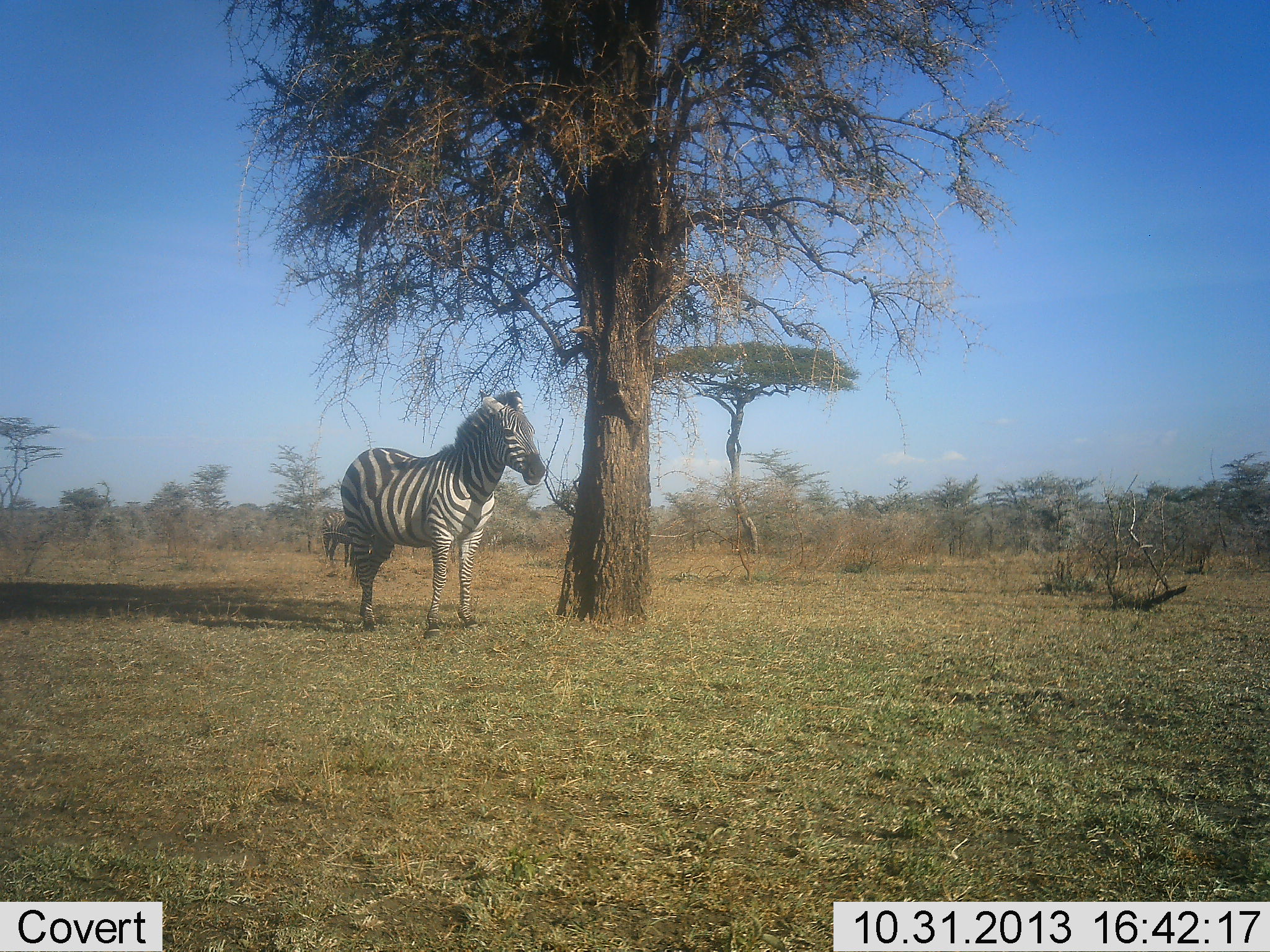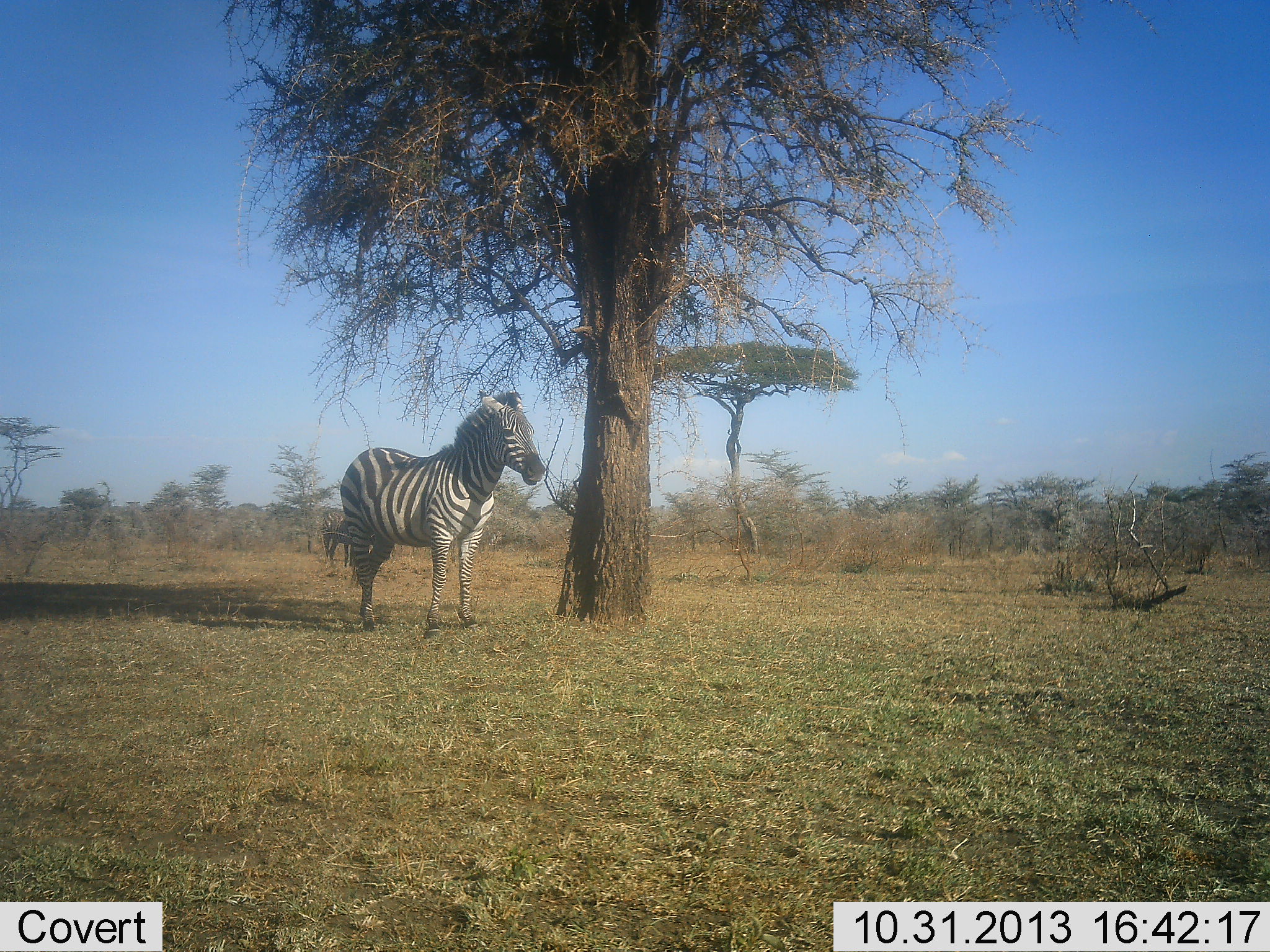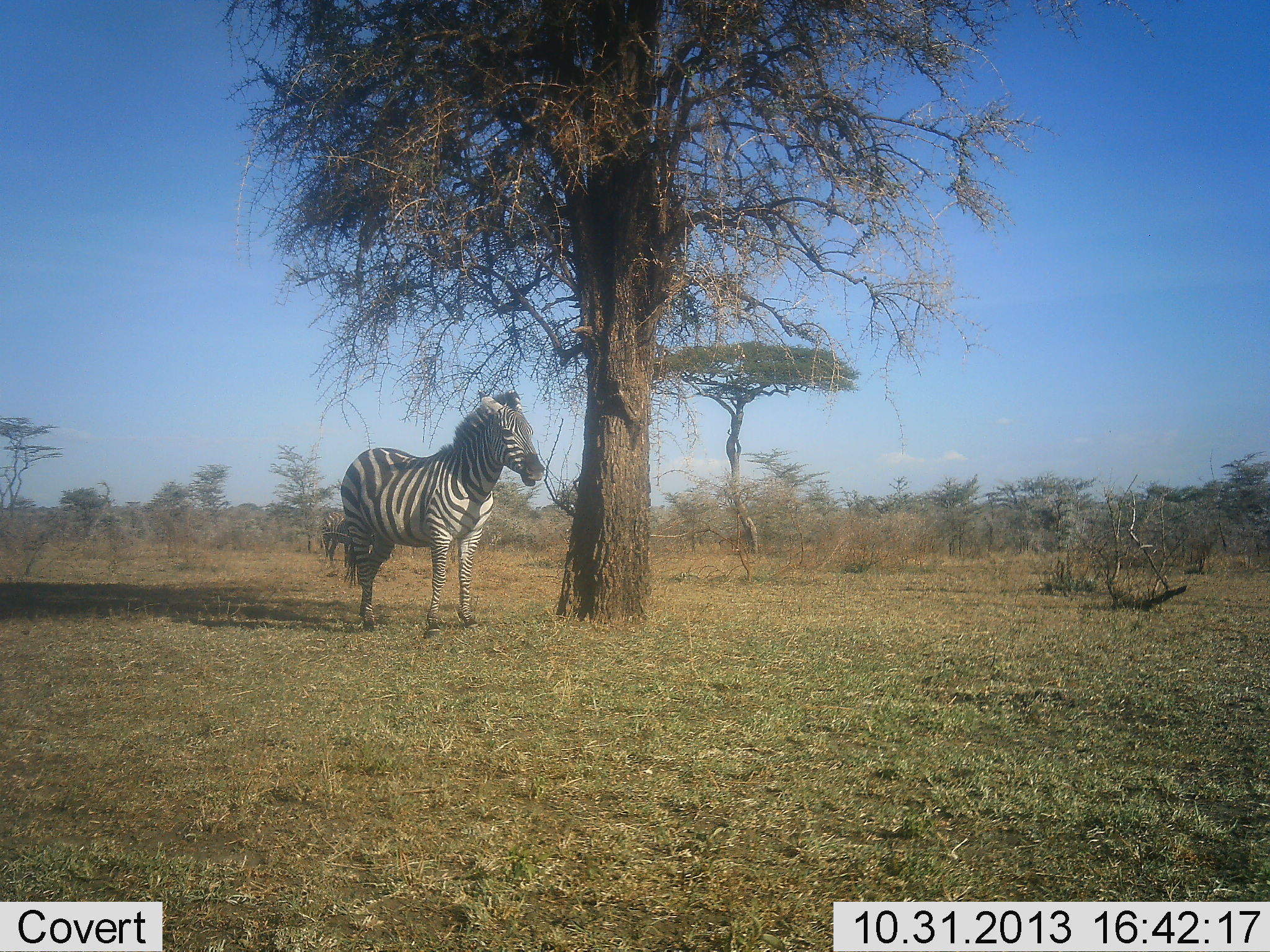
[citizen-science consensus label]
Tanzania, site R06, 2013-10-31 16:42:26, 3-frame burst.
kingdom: Animalia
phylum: Chordata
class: Mammalia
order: Perissodactyla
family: Equidae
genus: Equus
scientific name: Equus quagga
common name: plains zebra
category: zebra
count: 1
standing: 90%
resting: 10%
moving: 0%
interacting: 0%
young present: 0%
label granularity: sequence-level